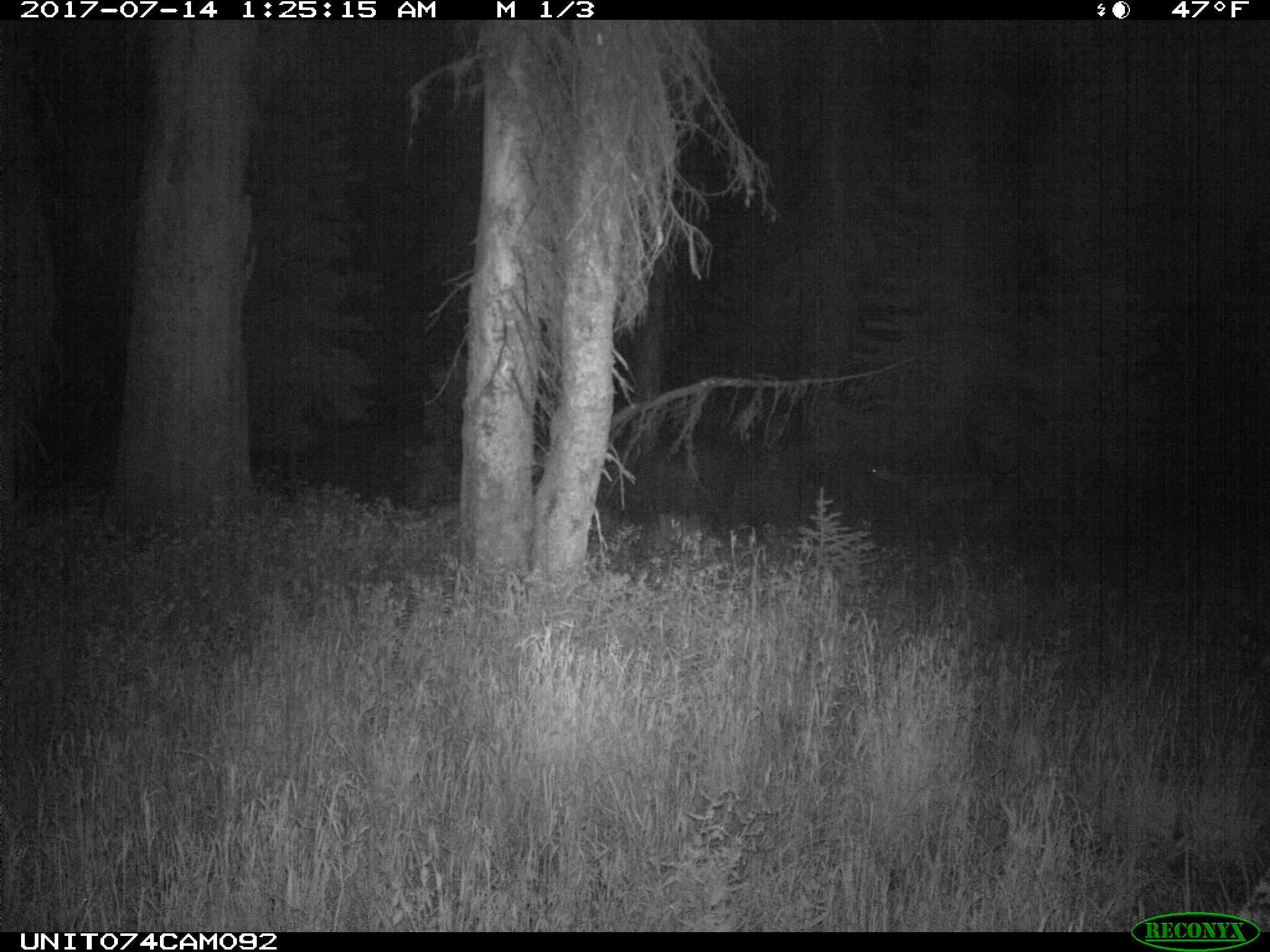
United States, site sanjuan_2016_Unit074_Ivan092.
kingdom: Animalia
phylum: Chordata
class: Mammalia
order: Artiodactyla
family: Cervidae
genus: Odocoileus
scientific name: Odocoileus hemionus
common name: mule deer